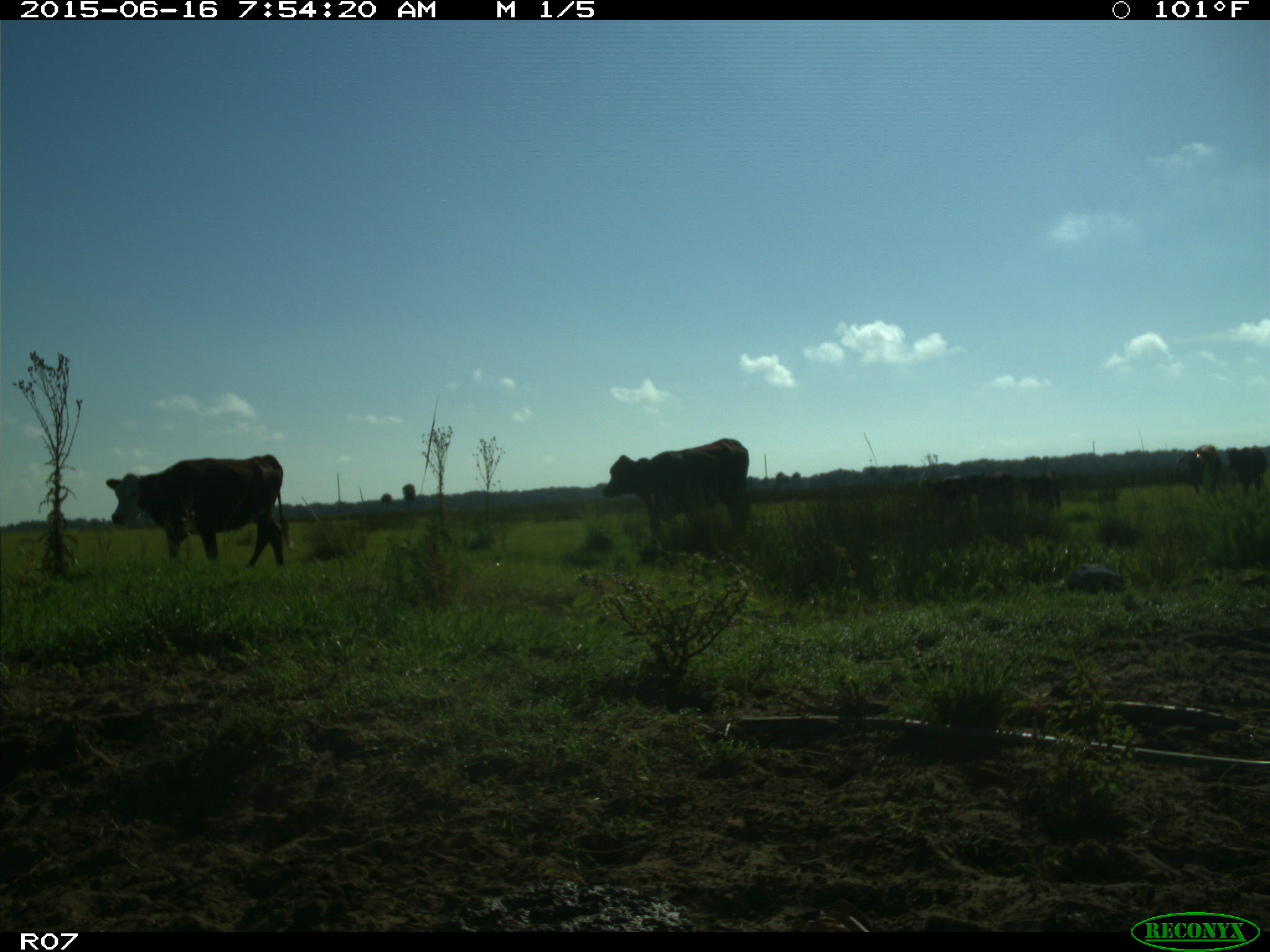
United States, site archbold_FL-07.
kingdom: Animalia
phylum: Chordata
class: Mammalia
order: Artiodactyla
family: Bovidae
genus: Bos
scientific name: Bos taurus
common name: domestic cow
Bos taurus (domestic cow).